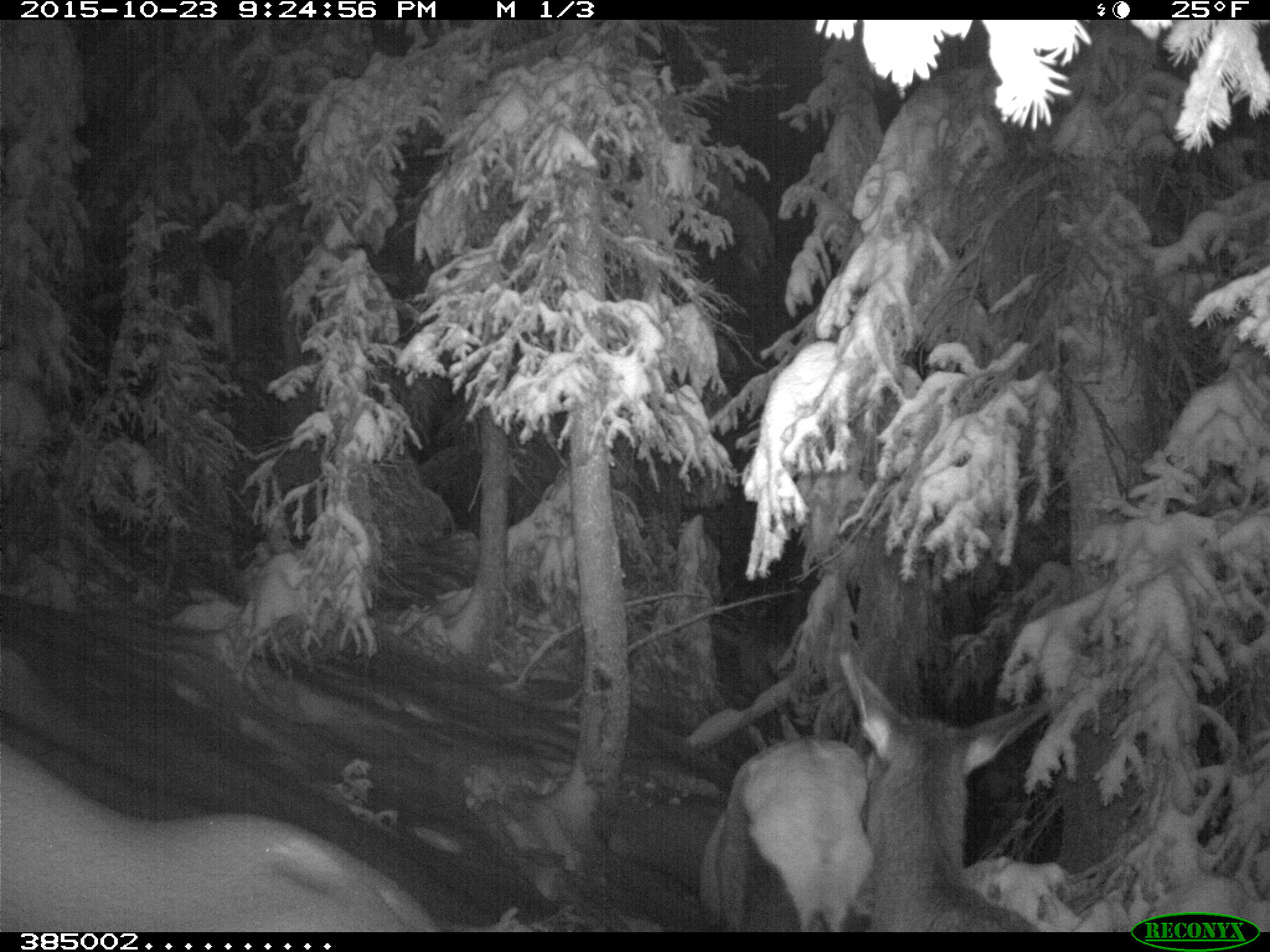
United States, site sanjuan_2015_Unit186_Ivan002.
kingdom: Animalia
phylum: Chordata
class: Mammalia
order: Artiodactyla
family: Cervidae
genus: Cervus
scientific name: Cervus elaphus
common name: red deer